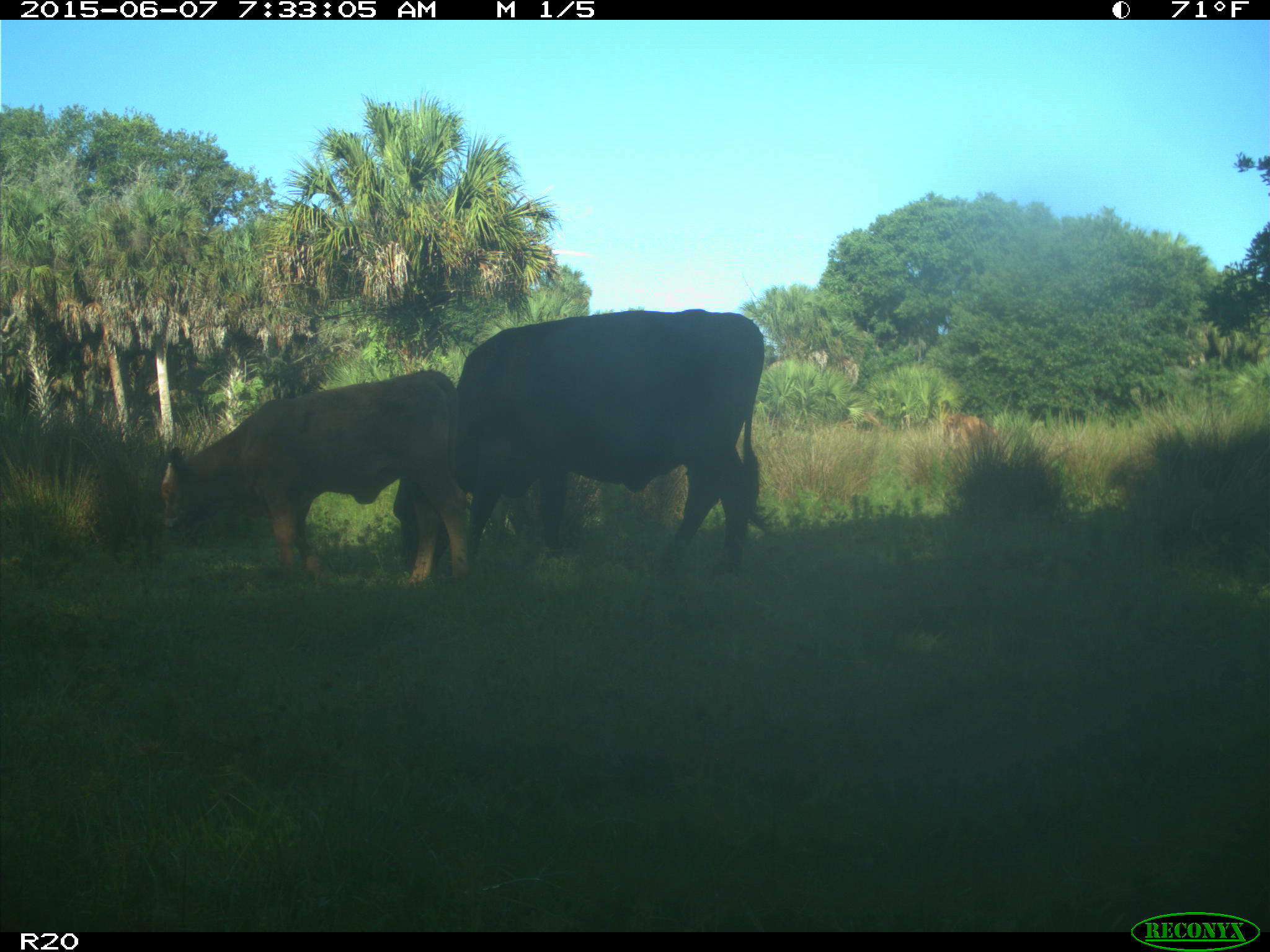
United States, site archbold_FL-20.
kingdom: Animalia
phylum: Chordata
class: Mammalia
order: Artiodactyla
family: Bovidae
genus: Bos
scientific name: Bos taurus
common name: domestic cow